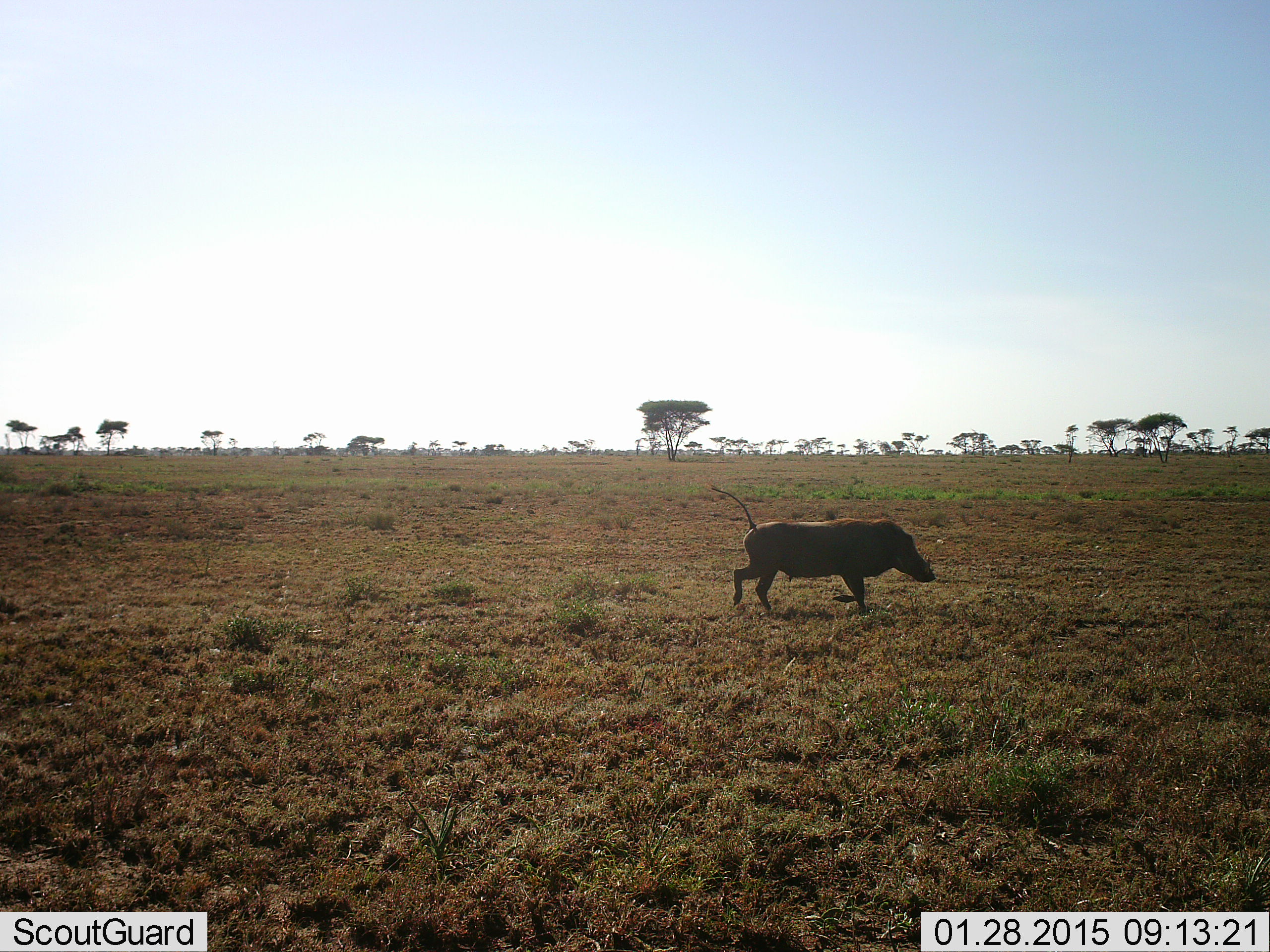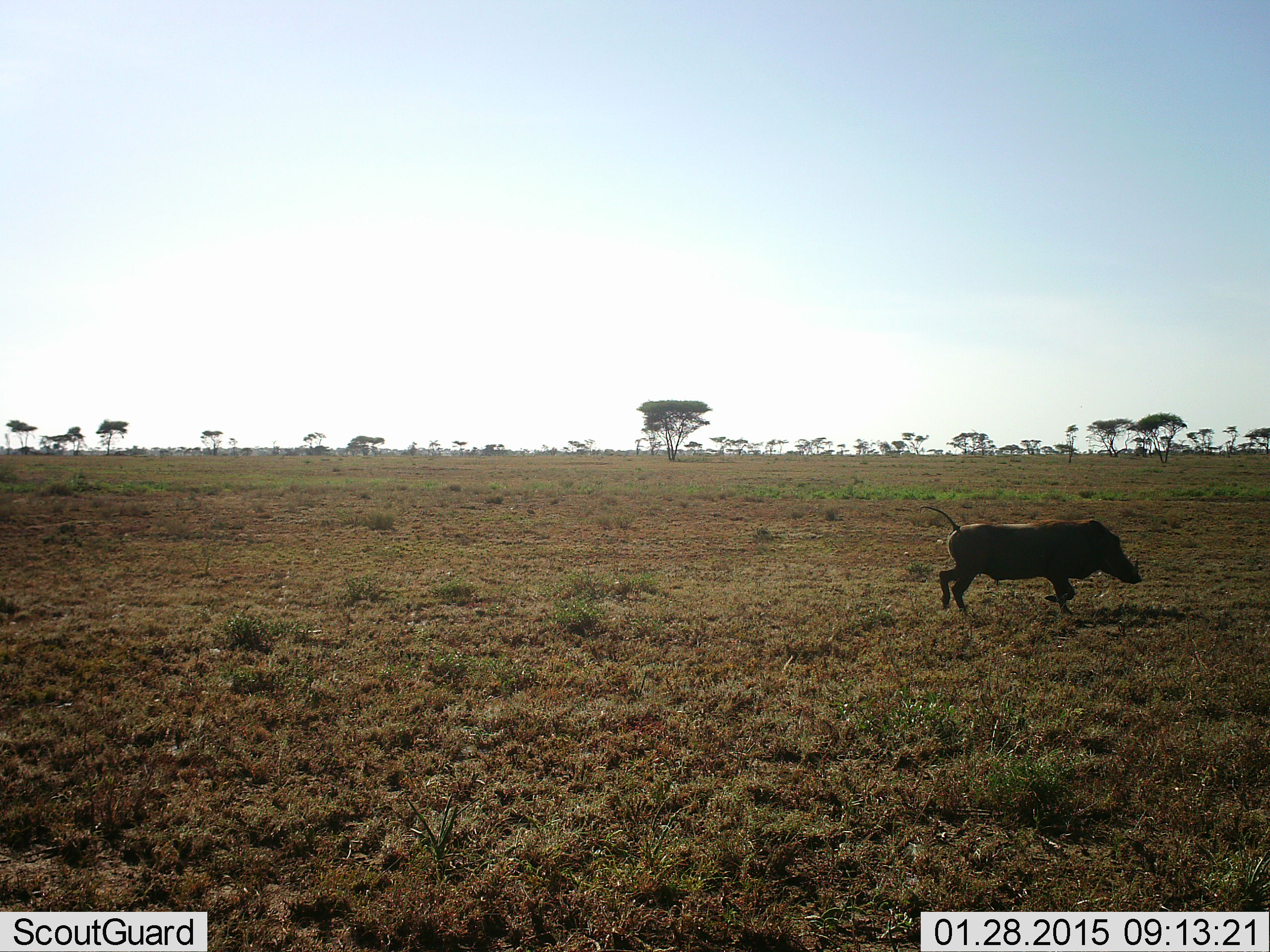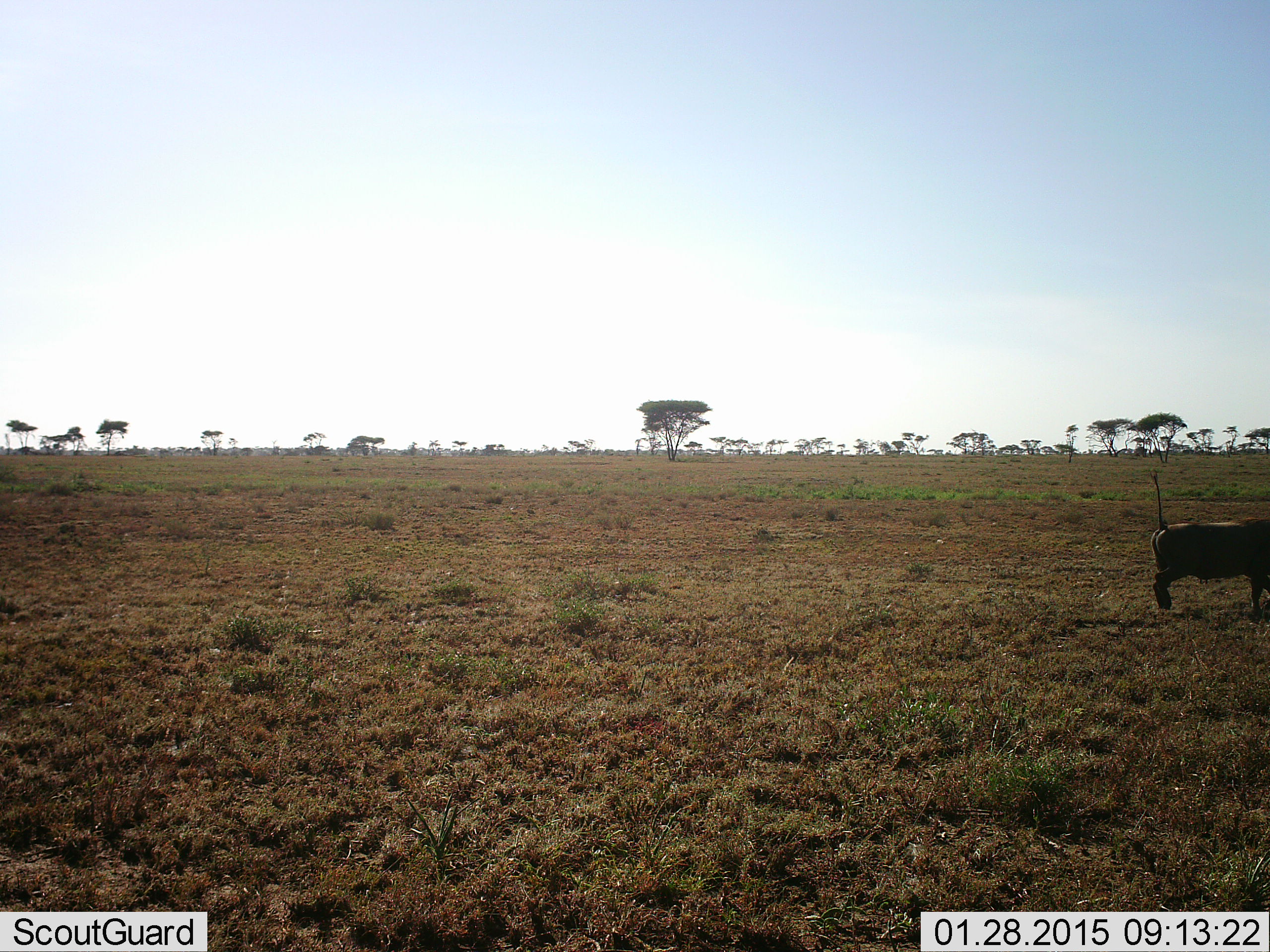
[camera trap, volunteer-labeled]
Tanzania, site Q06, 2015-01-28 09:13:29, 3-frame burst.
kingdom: Animalia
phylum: Chordata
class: Mammalia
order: Artiodactyla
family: Suidae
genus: Phacochoerus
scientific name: Phacochoerus africanus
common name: warthog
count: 1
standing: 0%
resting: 0%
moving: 100%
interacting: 0%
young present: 0%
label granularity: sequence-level